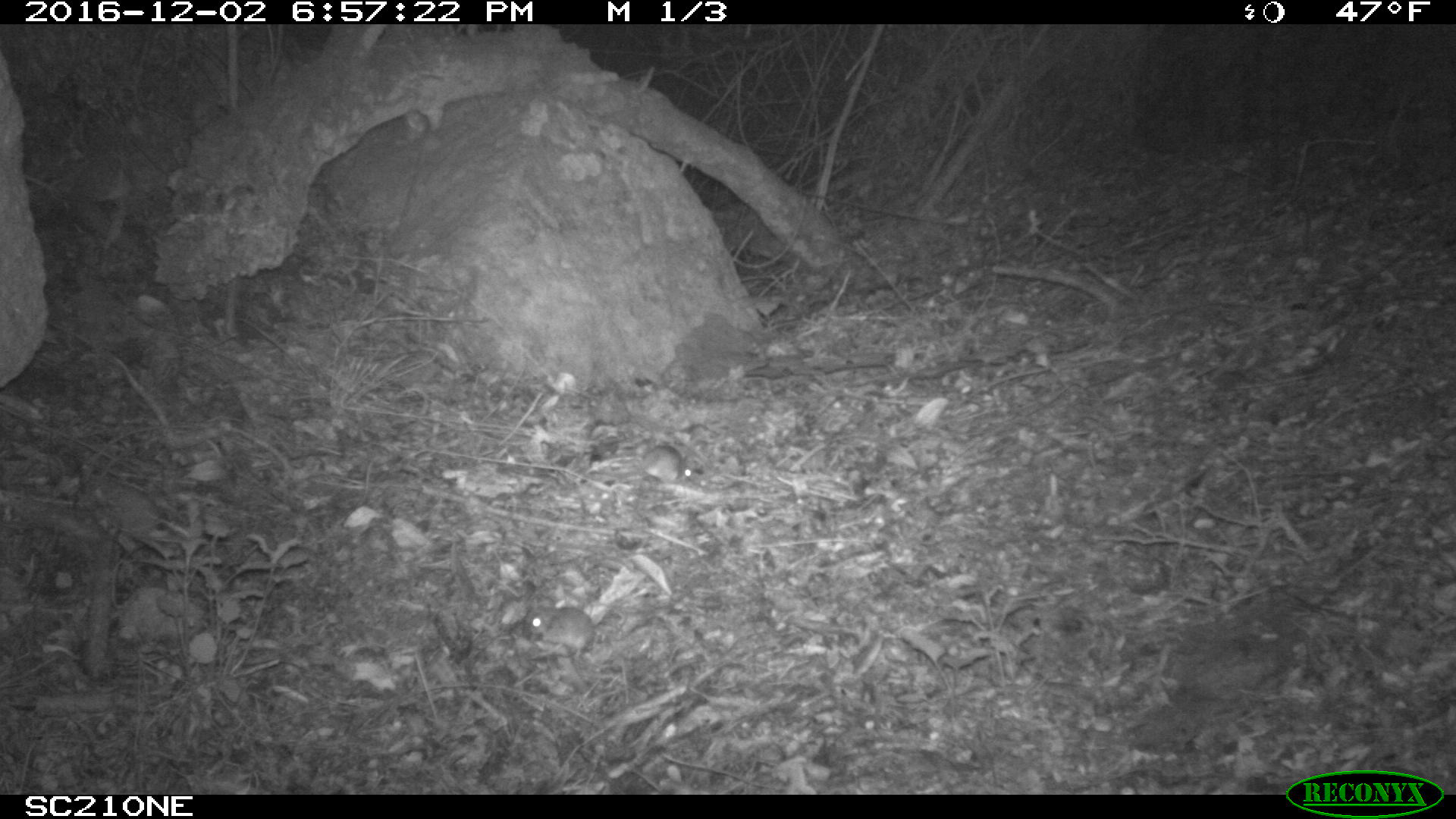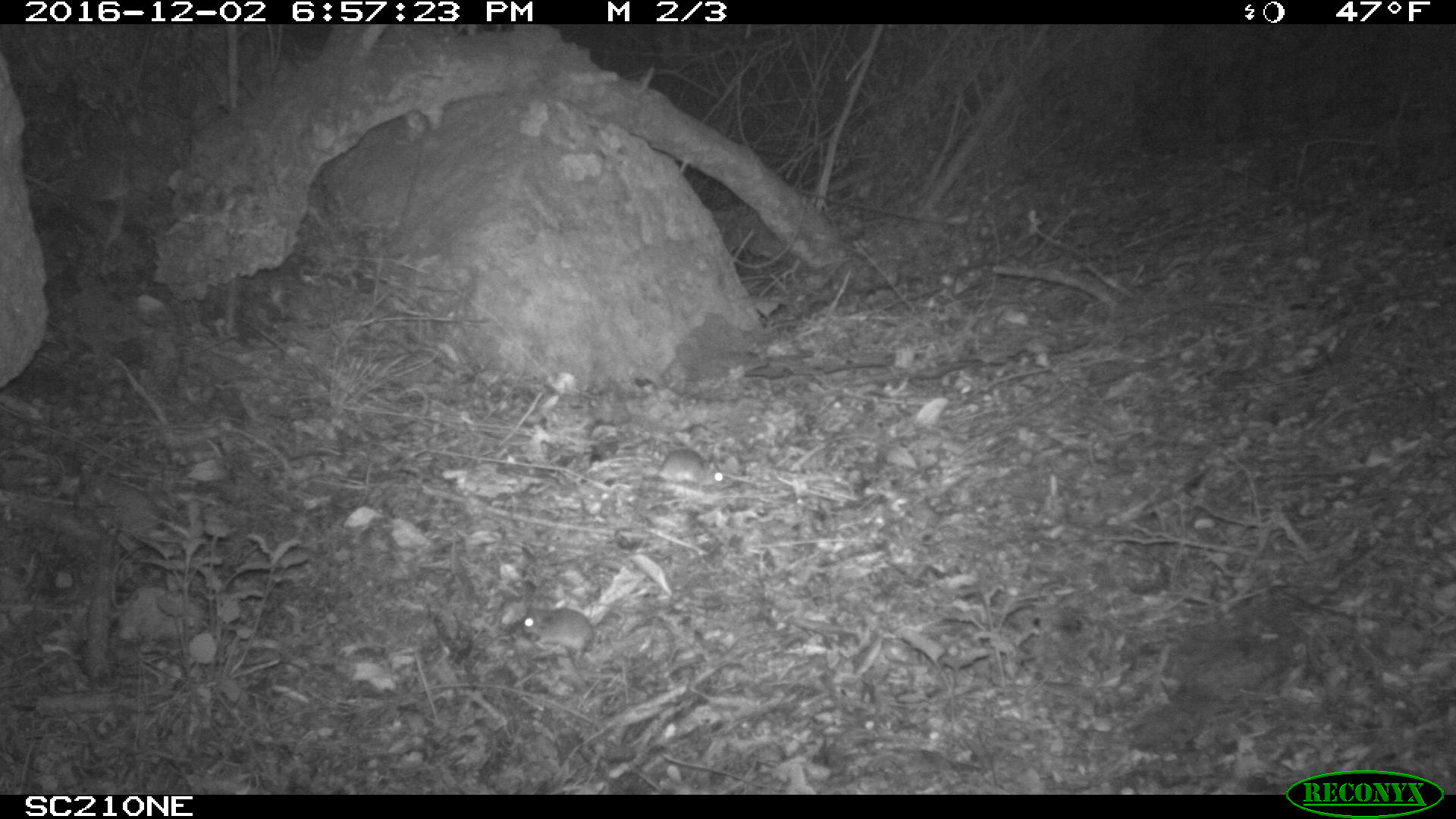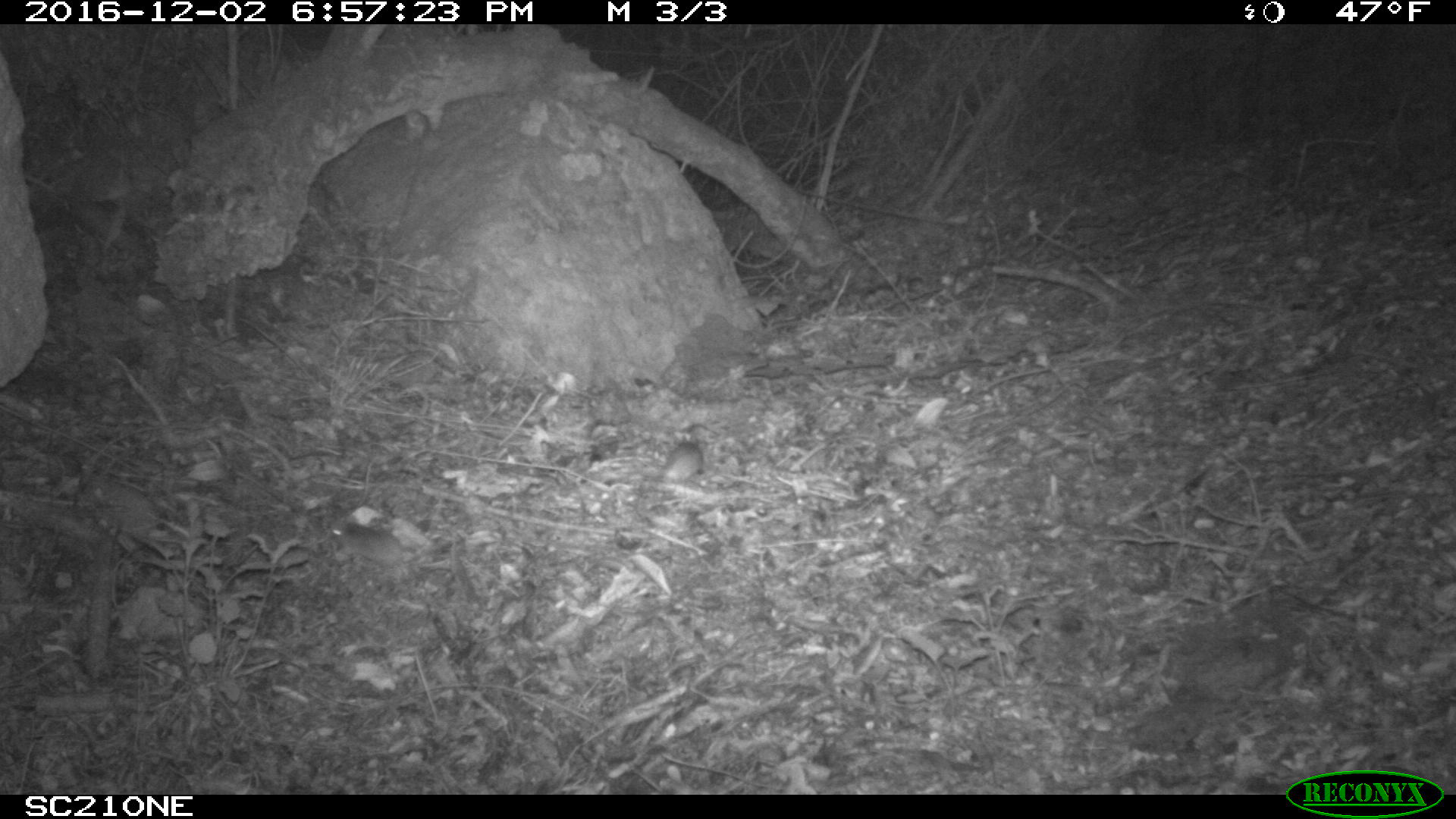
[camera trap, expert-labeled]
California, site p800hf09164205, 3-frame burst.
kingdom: Animalia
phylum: Chordata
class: Mammalia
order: Rodentia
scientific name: Rodentia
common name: rodent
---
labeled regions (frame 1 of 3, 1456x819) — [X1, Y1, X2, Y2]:
rodent: [523, 606, 596, 657]; [642, 444, 691, 482]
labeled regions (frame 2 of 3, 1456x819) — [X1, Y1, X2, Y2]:
rodent: [642, 447, 736, 496]; [522, 607, 594, 660]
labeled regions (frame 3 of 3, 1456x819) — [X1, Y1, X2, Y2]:
rodent: [331, 522, 404, 567]; [661, 435, 702, 483]